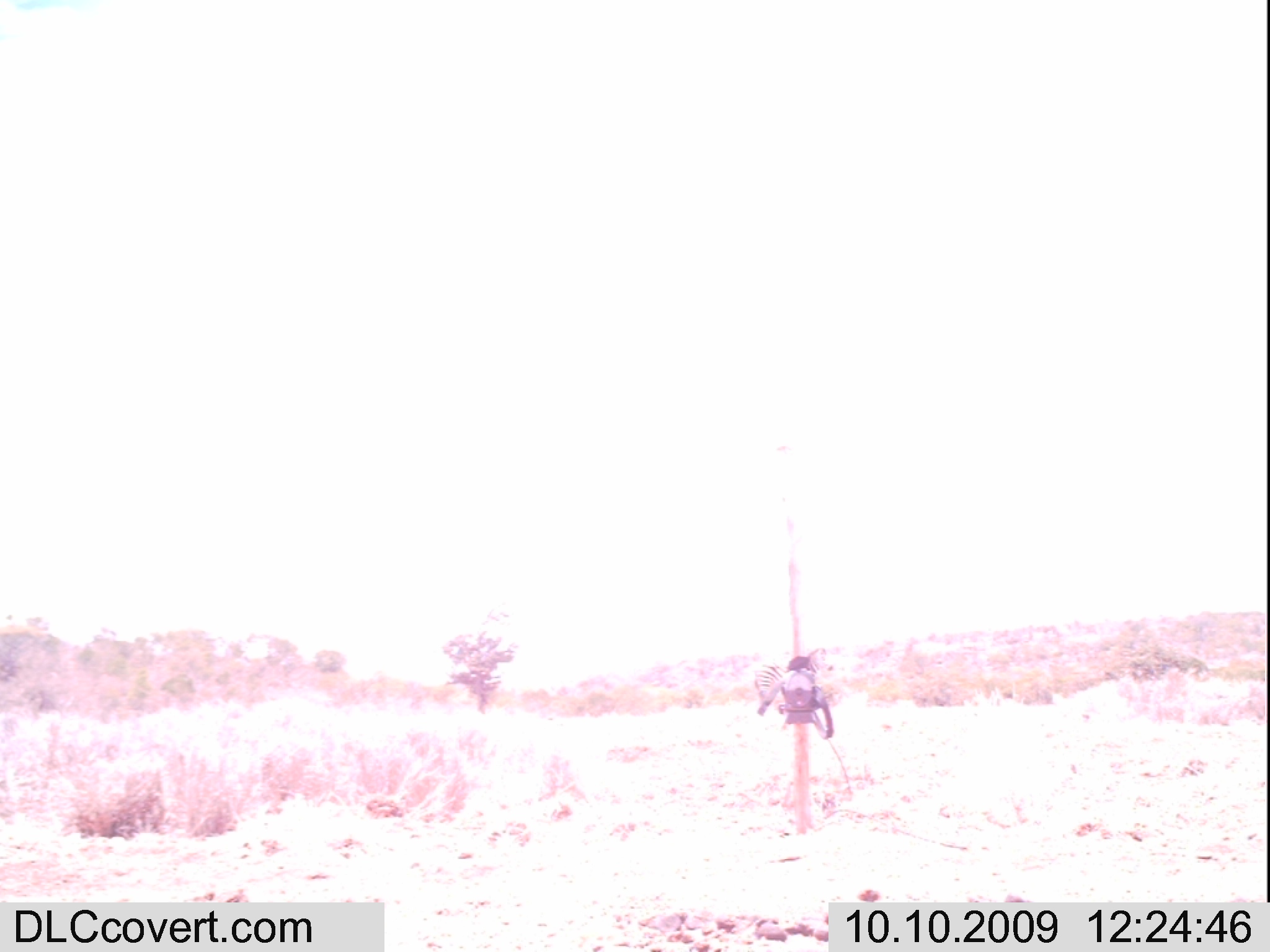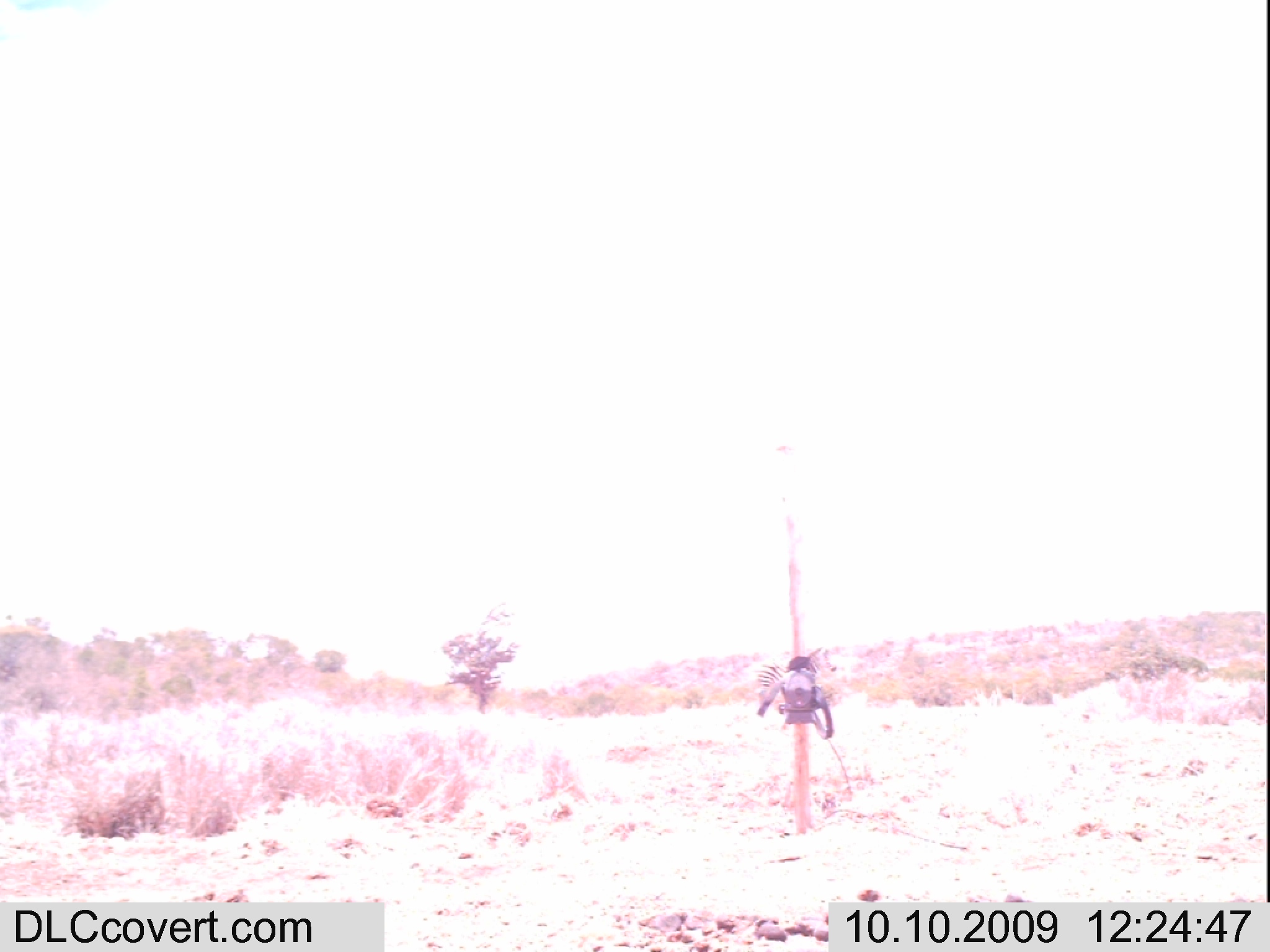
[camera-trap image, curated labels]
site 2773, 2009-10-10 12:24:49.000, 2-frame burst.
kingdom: Animalia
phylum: Chordata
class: Mammalia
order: Perissodactyla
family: Equidae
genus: Equus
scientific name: Equus quagga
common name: plains zebra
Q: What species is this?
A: Equus quagga (plains zebra).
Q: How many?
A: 1.